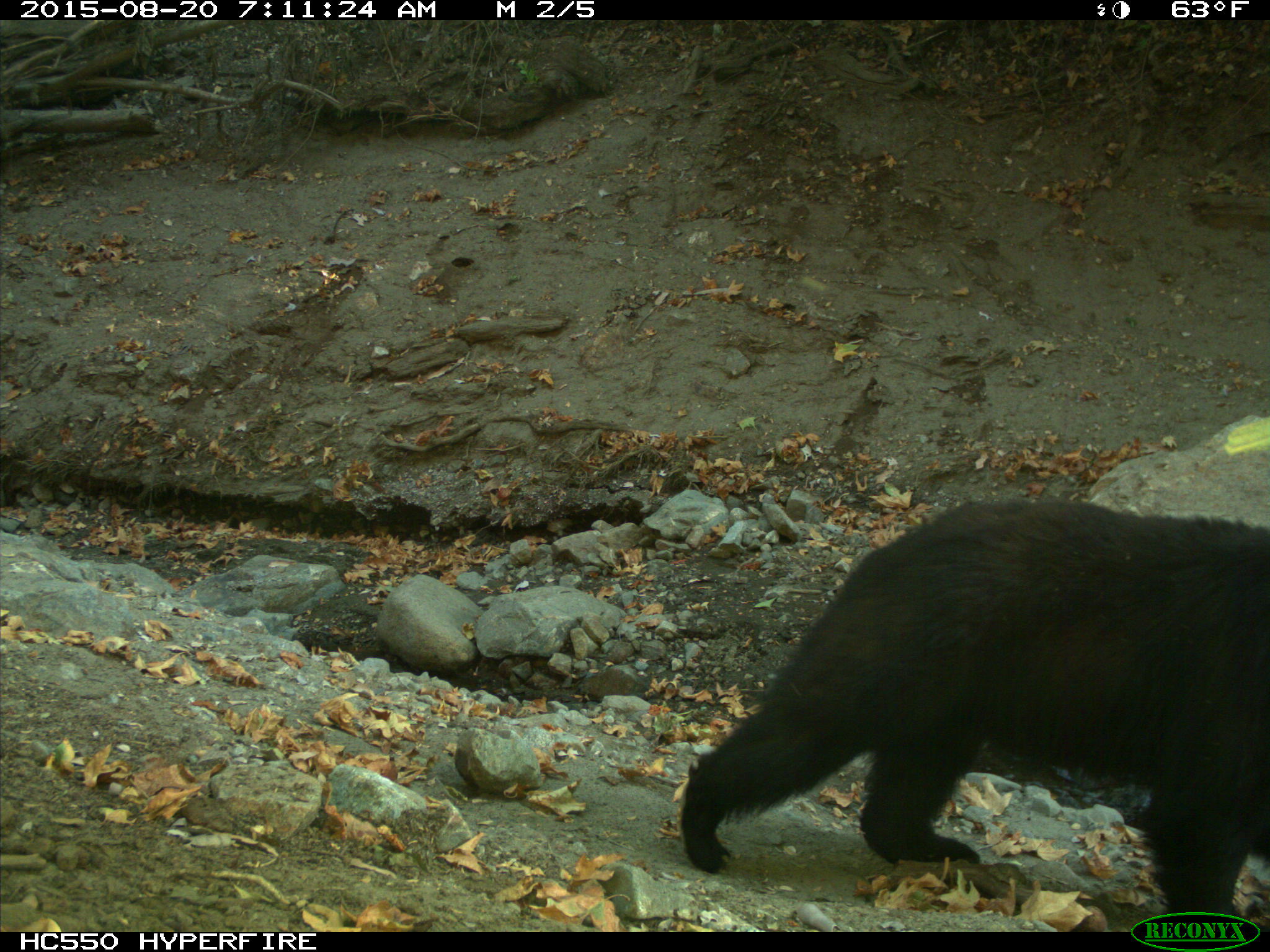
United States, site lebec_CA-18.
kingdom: Animalia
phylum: Chordata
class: Mammalia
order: Carnivora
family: Ursidae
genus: Ursus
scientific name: Ursus americanus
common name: american black bear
Ursus americanus (american black bear).